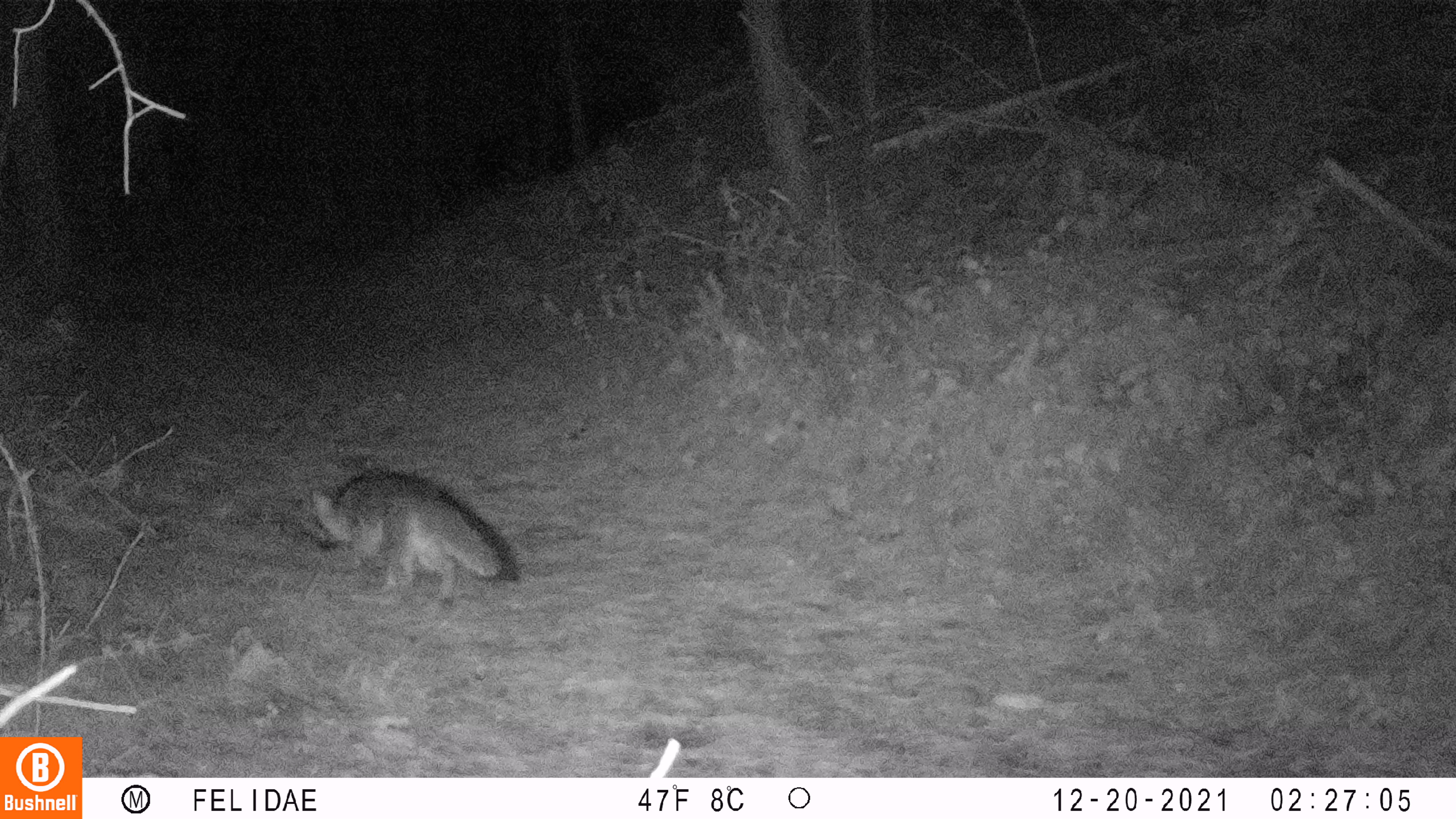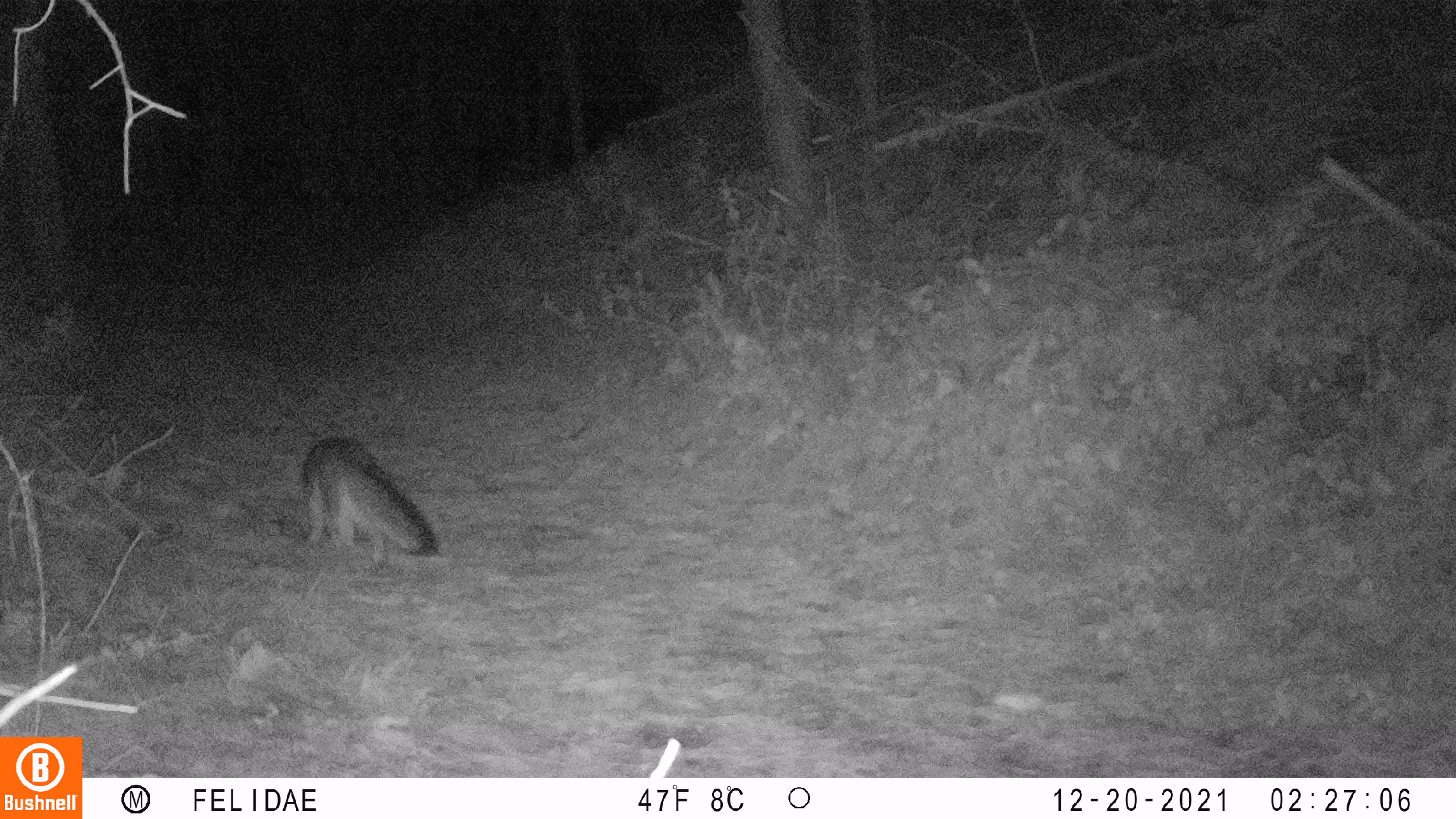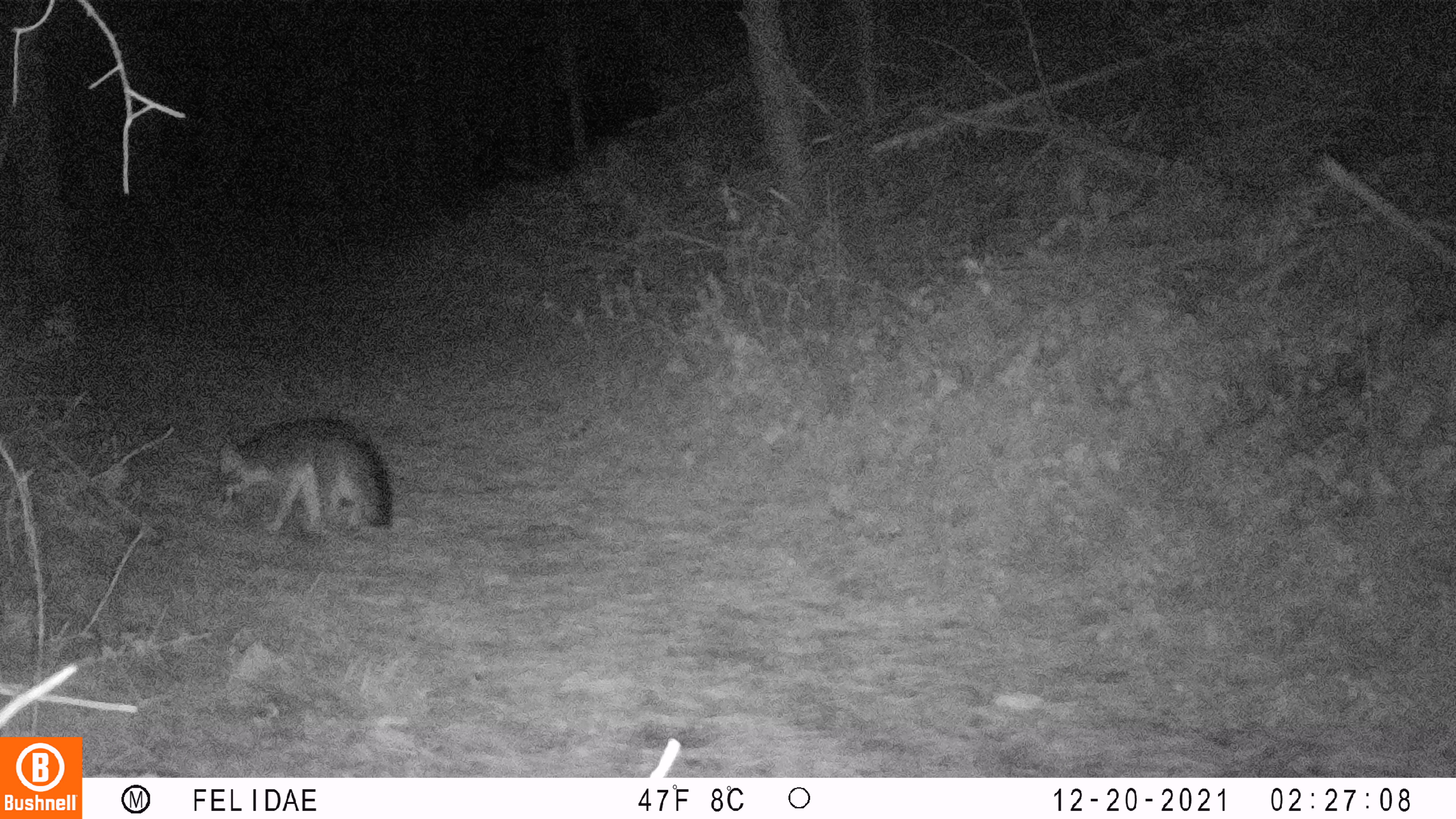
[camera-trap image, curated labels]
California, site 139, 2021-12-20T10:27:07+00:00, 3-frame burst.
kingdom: Animalia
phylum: Chordata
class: Mammalia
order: Carnivora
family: Canidae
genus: Urocyon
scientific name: Urocyon cinereoargenteus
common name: gray fox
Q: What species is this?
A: Gray fox (Urocyon cinereoargenteus).